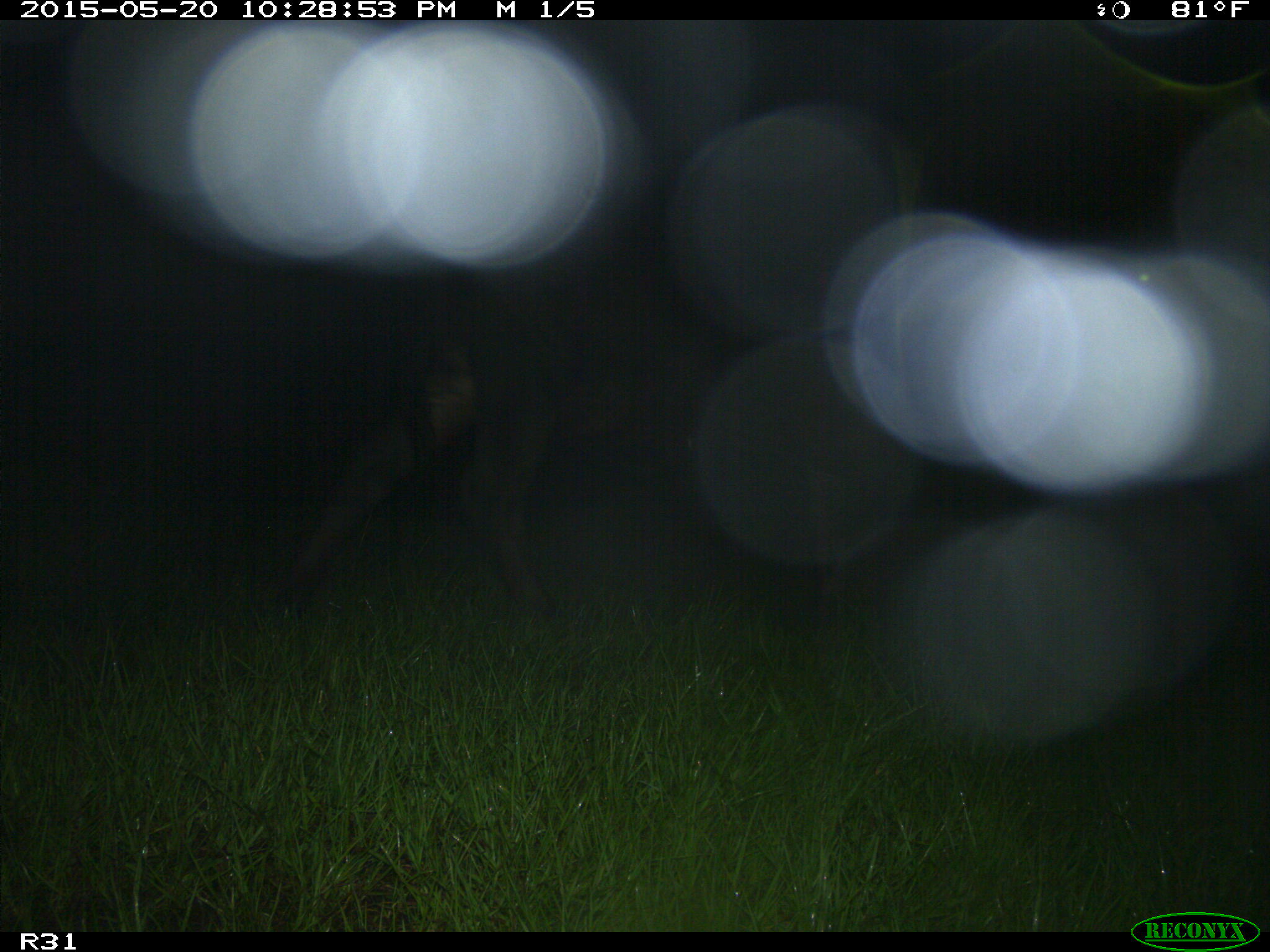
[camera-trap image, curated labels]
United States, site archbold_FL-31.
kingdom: Animalia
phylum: Chordata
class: Mammalia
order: Artiodactyla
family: Bovidae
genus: Bos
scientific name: Bos taurus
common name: domestic cow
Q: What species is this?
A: Bos taurus (domestic cow).